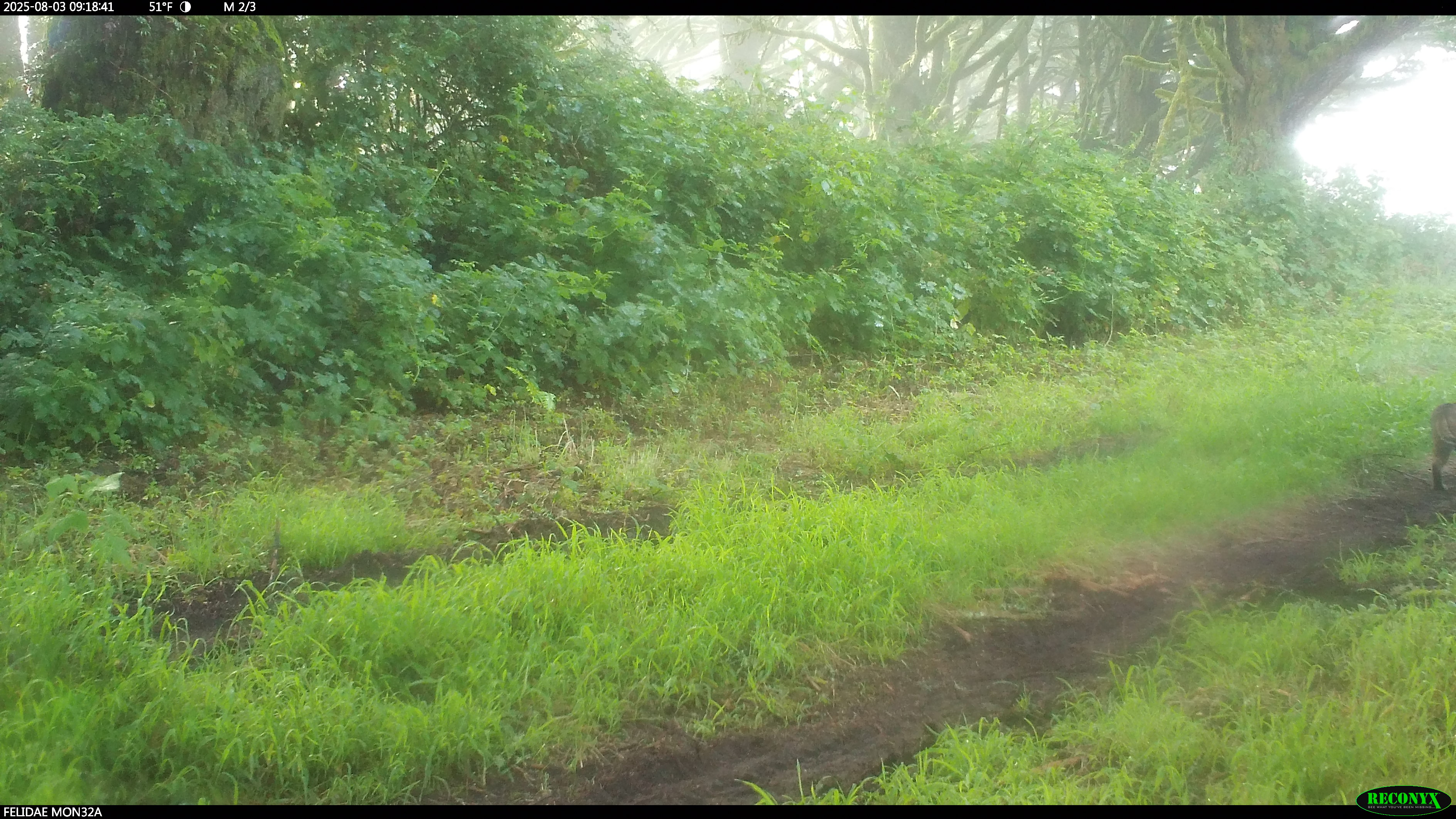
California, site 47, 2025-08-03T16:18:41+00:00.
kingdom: Animalia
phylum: Chordata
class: Mammalia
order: Carnivora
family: Felidae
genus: Lynx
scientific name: Lynx rufus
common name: bobcat